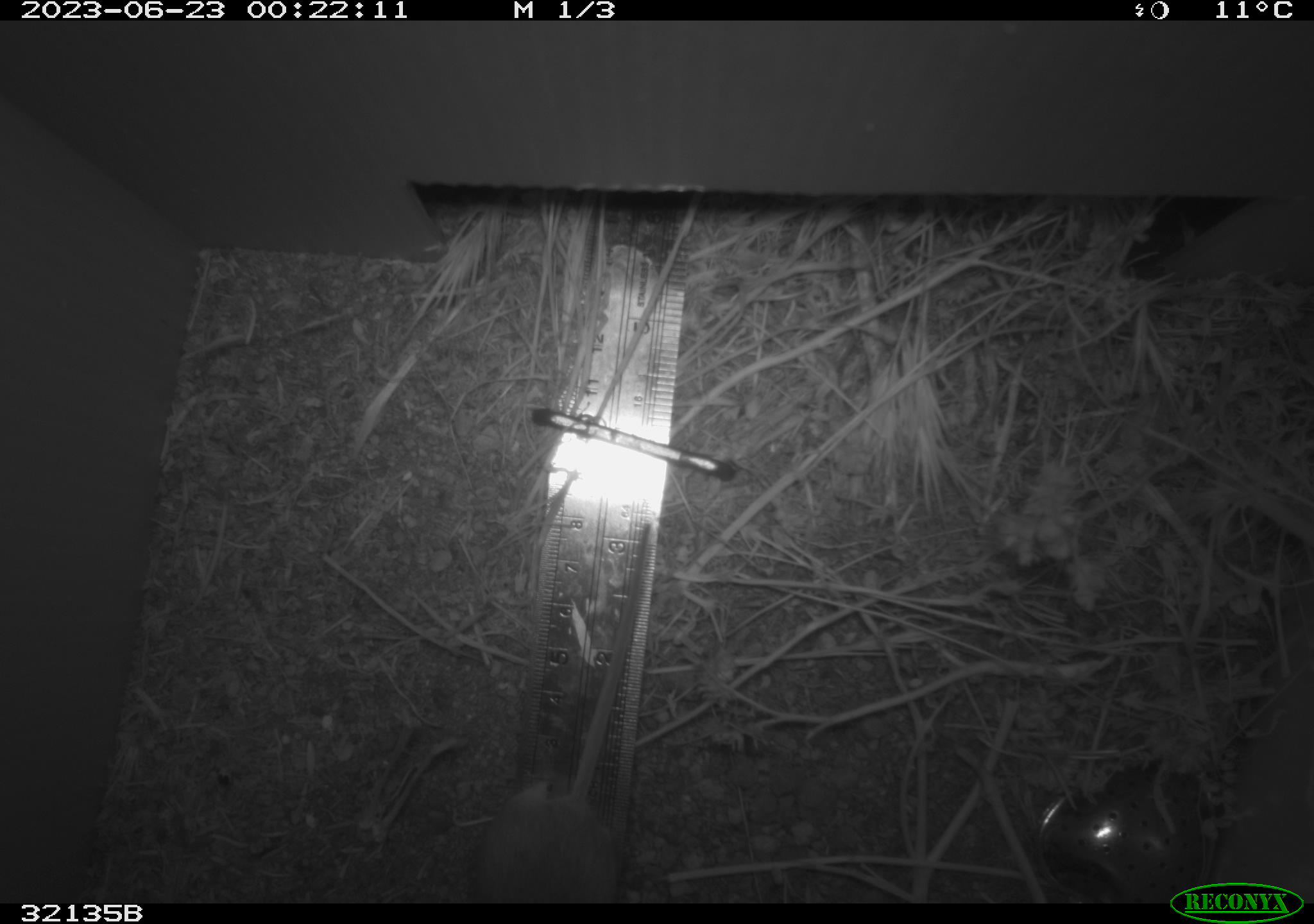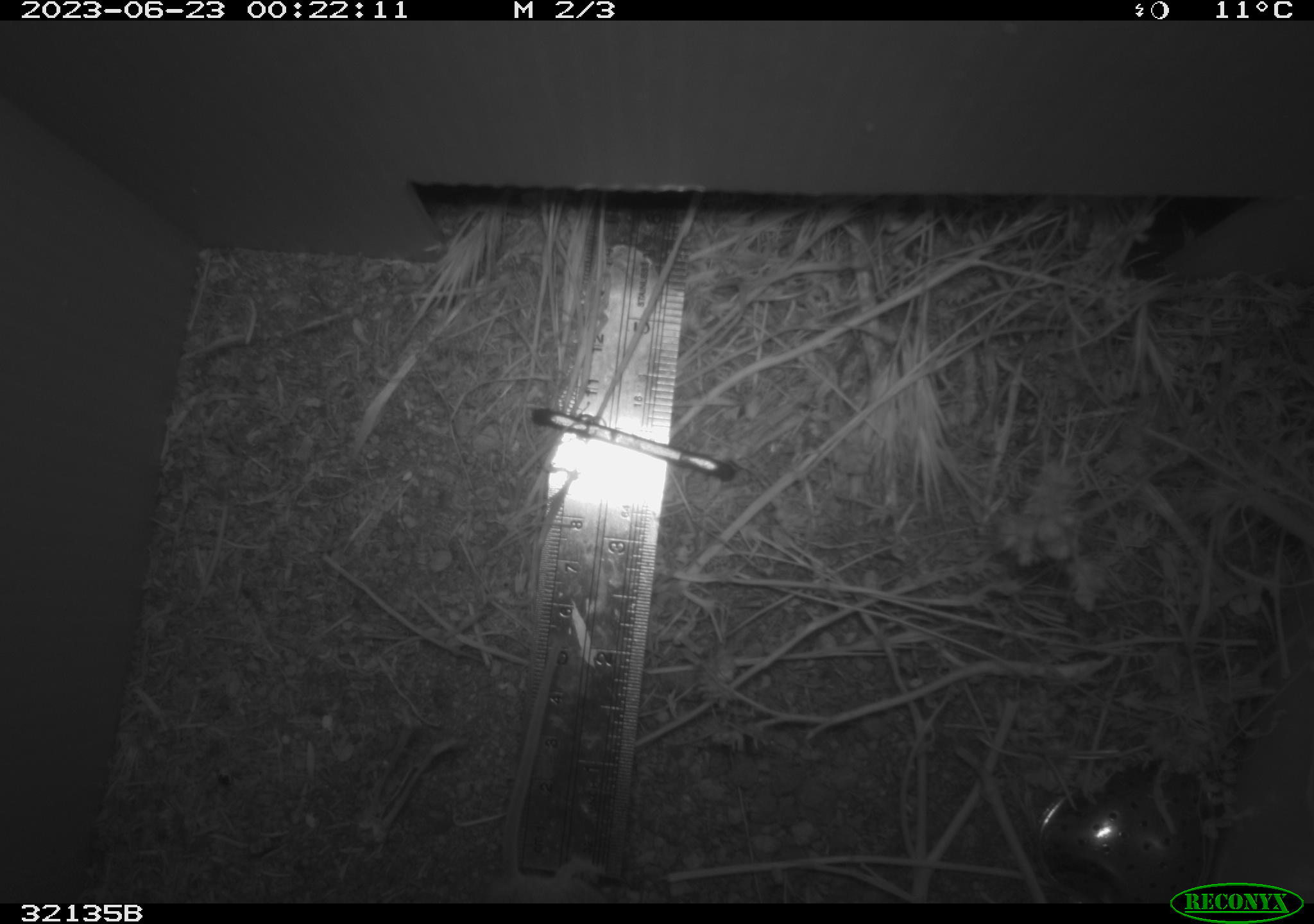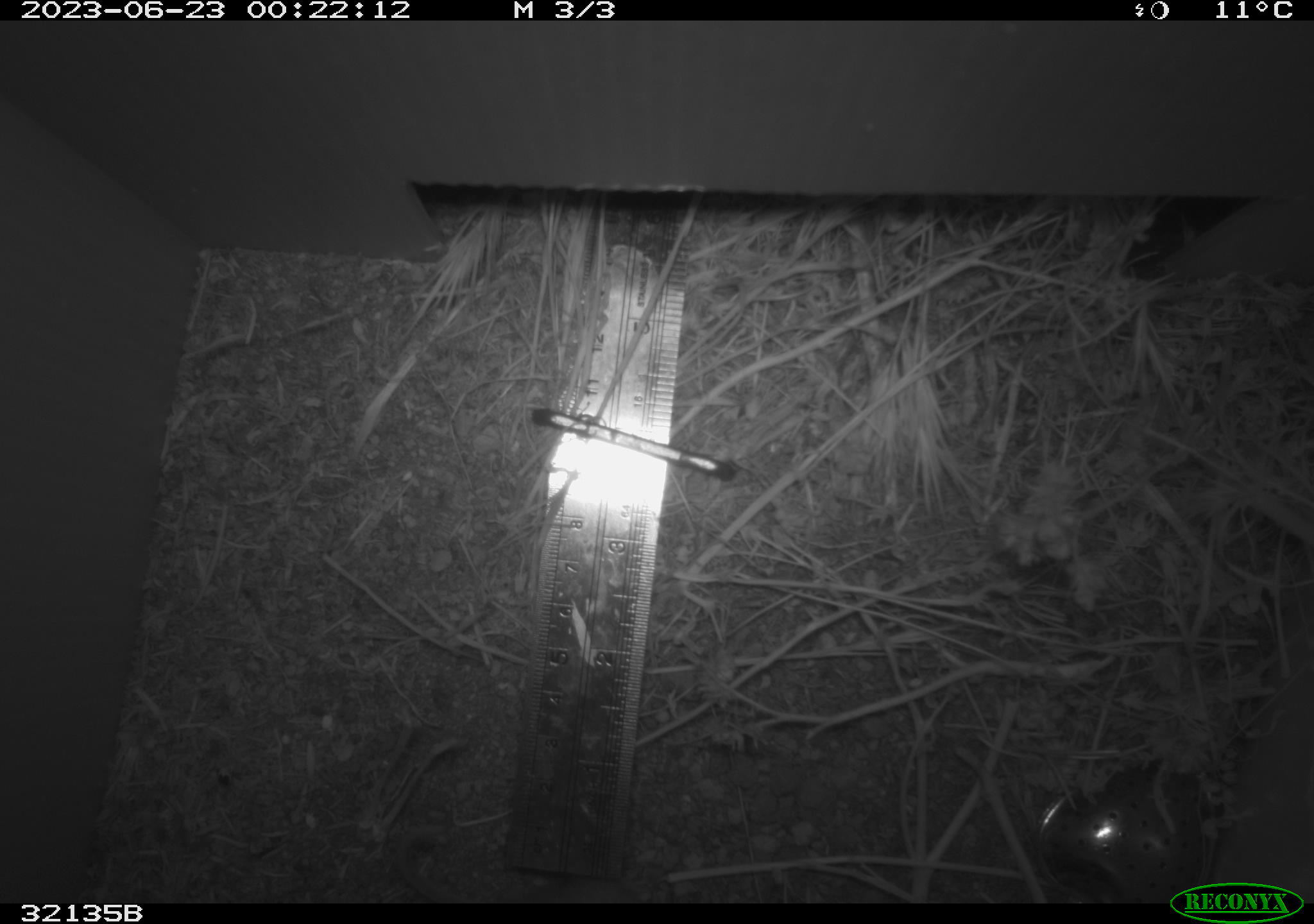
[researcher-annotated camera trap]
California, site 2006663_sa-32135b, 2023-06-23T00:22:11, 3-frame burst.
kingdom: Animalia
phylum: Chordata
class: Mammalia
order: Rodentia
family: Cricetidae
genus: Peromyscus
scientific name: Peromyscus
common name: deer mice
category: peromyscus species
Peromyscus species (deer mice) (Peromyscus).